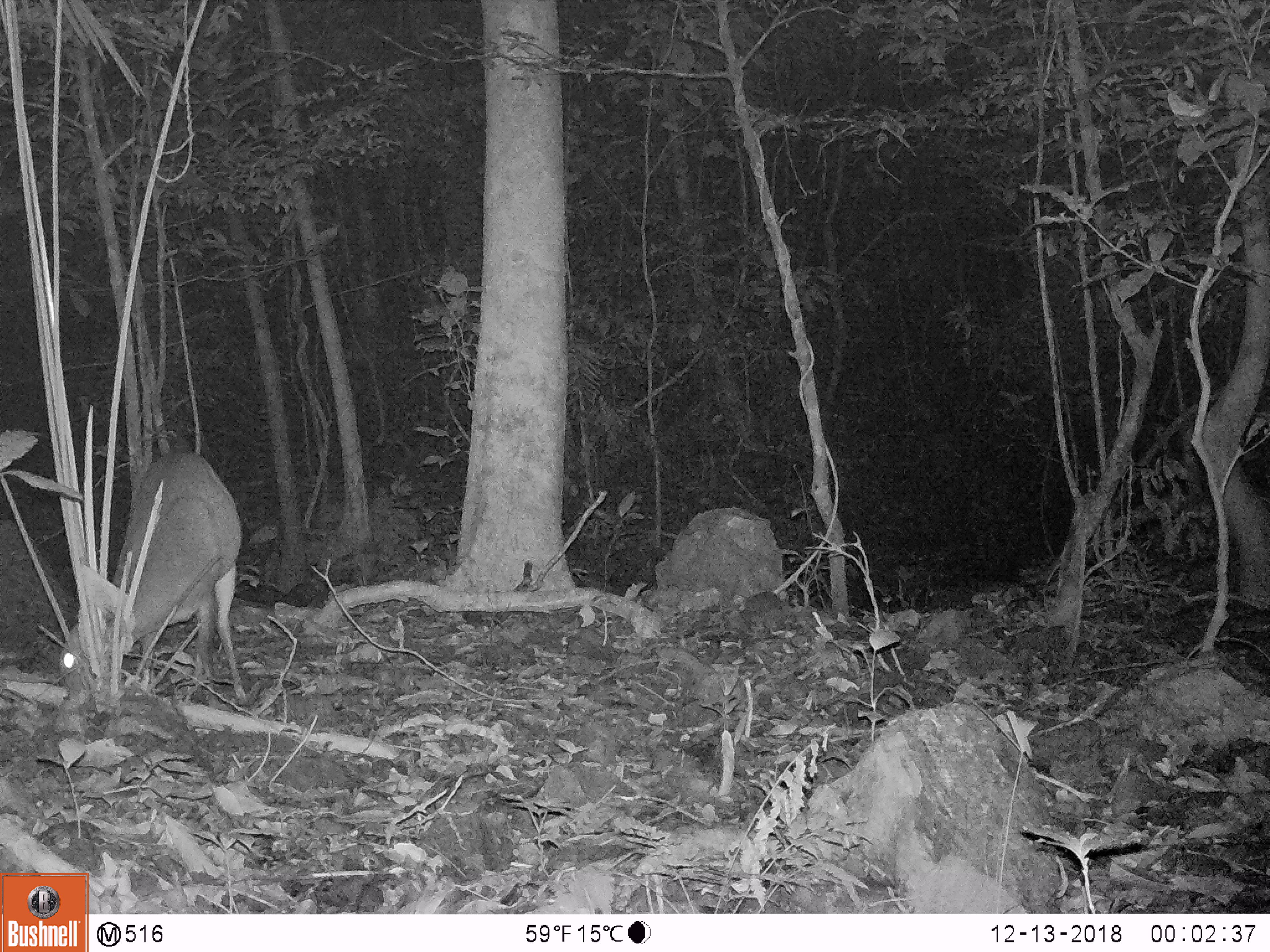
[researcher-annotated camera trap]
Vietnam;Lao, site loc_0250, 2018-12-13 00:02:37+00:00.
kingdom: Animalia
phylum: Chordata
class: Mammalia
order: Artiodactyla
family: Cervidae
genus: Muntiacus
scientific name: Muntiacus vuquangensis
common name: large-antlered muntjac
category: large antlered muntjac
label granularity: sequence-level